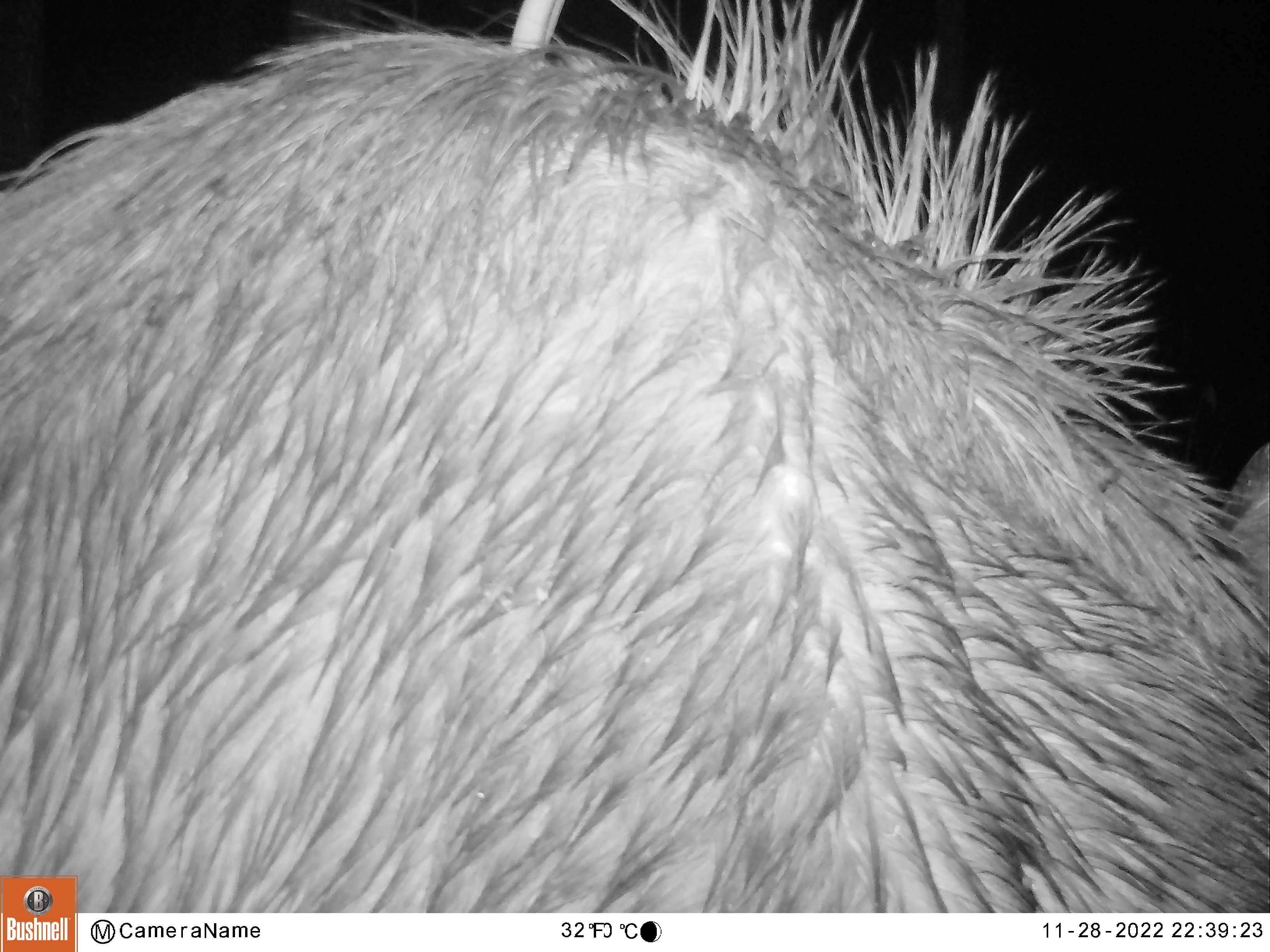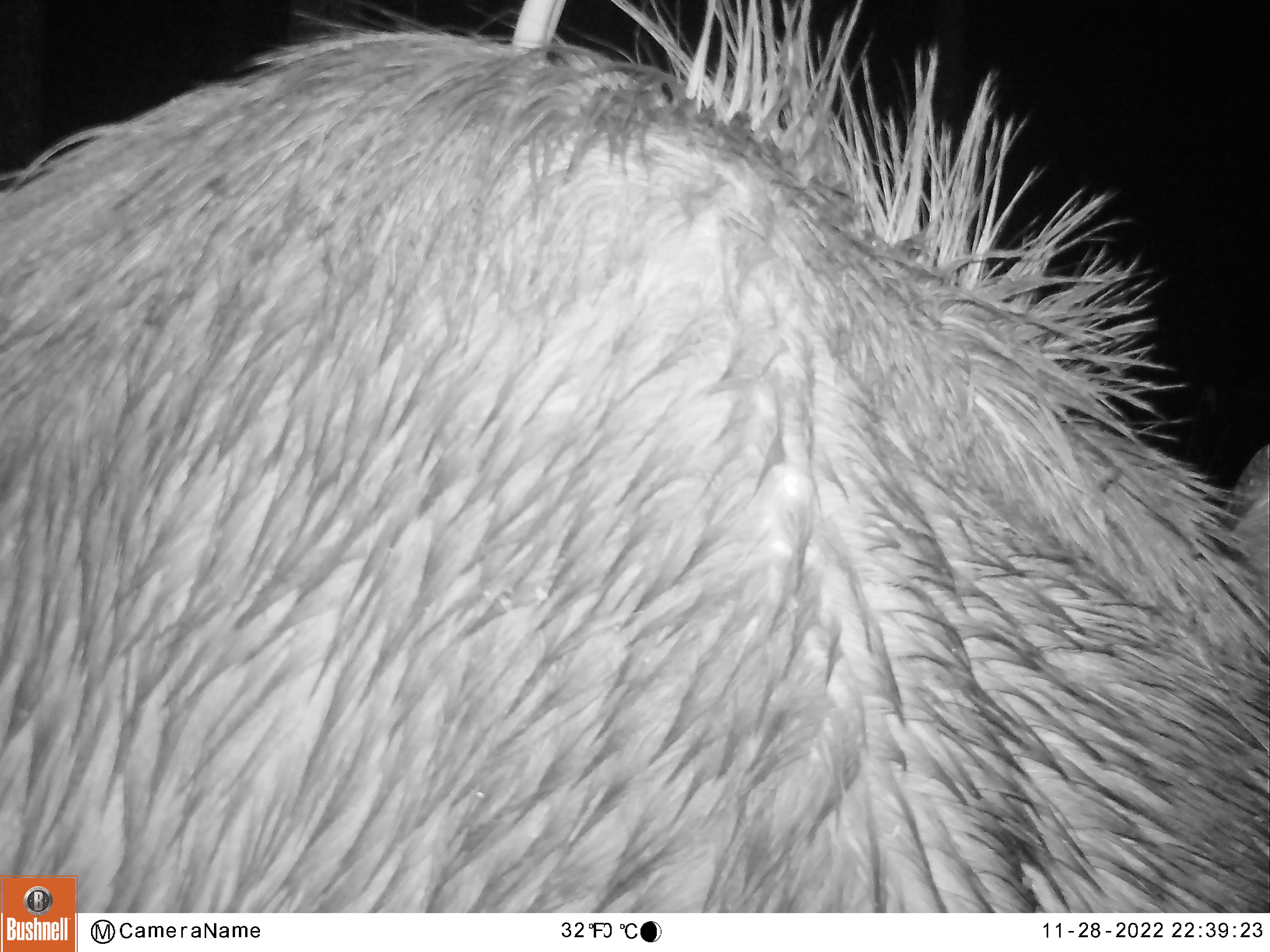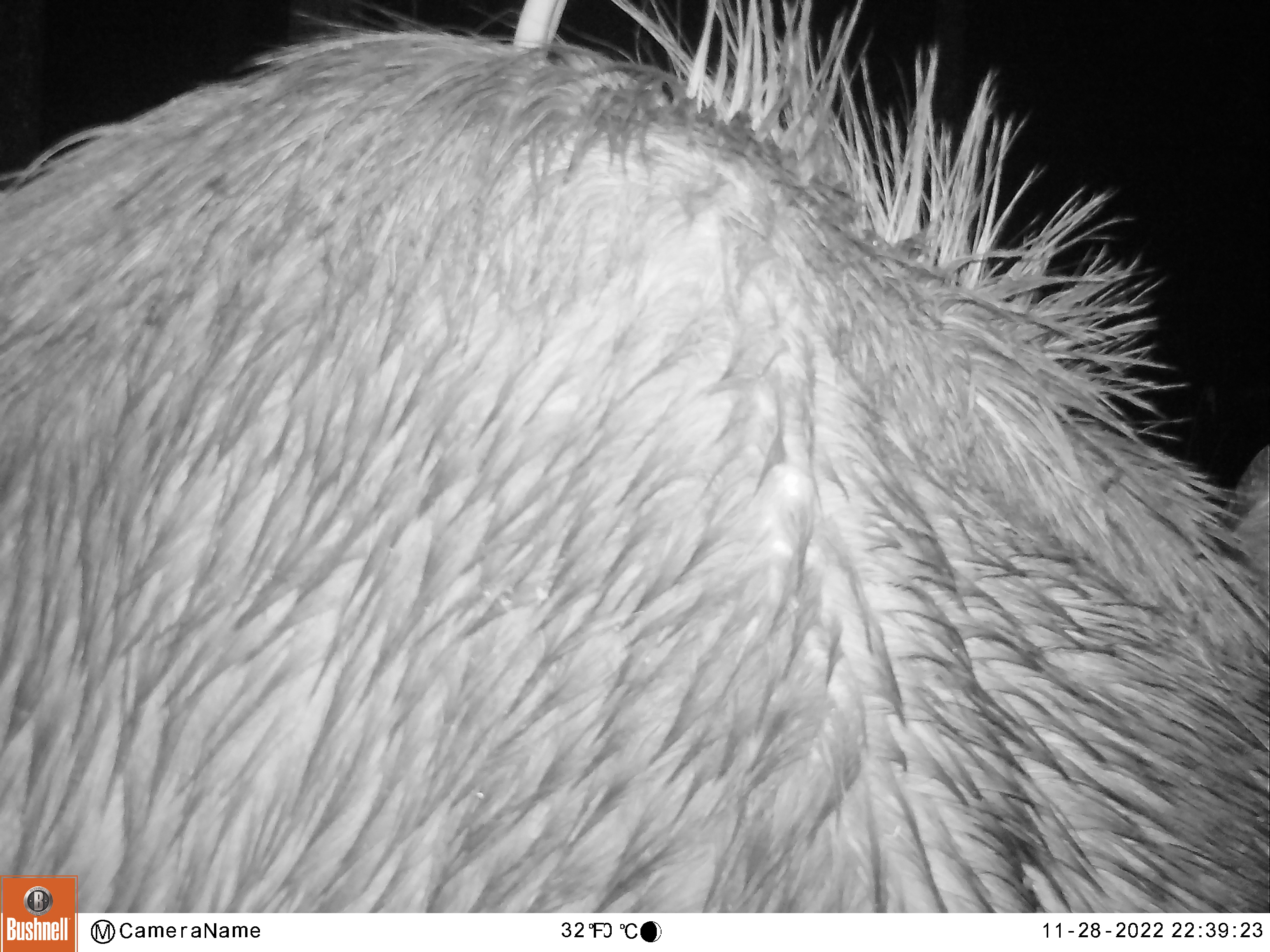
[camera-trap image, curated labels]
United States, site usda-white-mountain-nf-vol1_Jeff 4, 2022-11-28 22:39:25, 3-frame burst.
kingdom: Animalia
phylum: Chordata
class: Mammalia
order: Artiodactyla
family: Cervidae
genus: Alces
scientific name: Alces alces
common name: moose